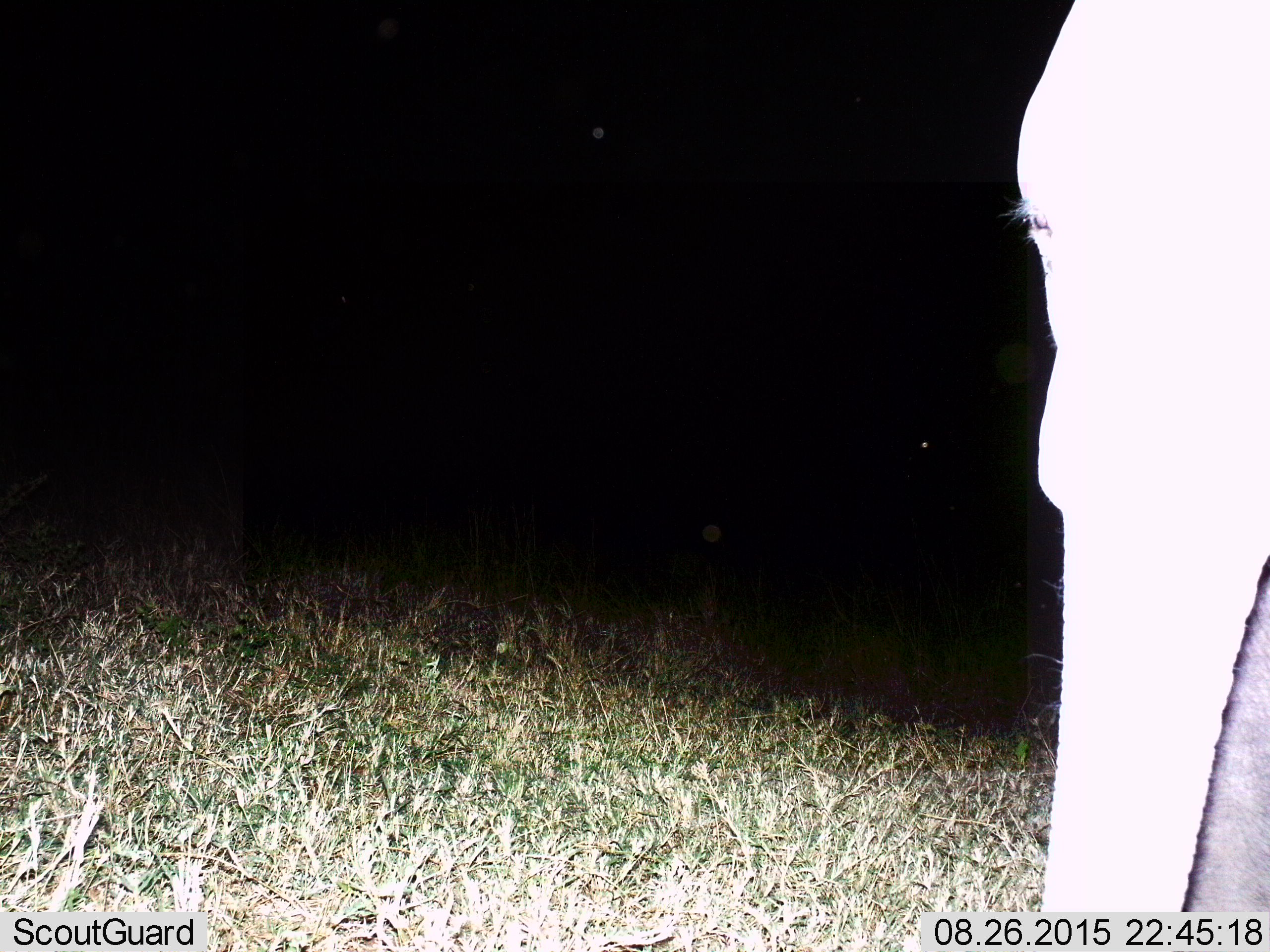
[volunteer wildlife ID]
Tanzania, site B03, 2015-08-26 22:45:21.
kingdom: Animalia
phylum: Chordata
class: Mammalia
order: Proboscidea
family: Elephantidae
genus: Loxodonta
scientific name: Loxodonta africana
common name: african bush elephant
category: elephant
Elephant (african bush elephant) (Loxodonta africana), count 1. Behavior (volunteer vote fractions): standing 83%, resting 0%, moving 11%, interacting 6%. Young present (vote fraction): 11%. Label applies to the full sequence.